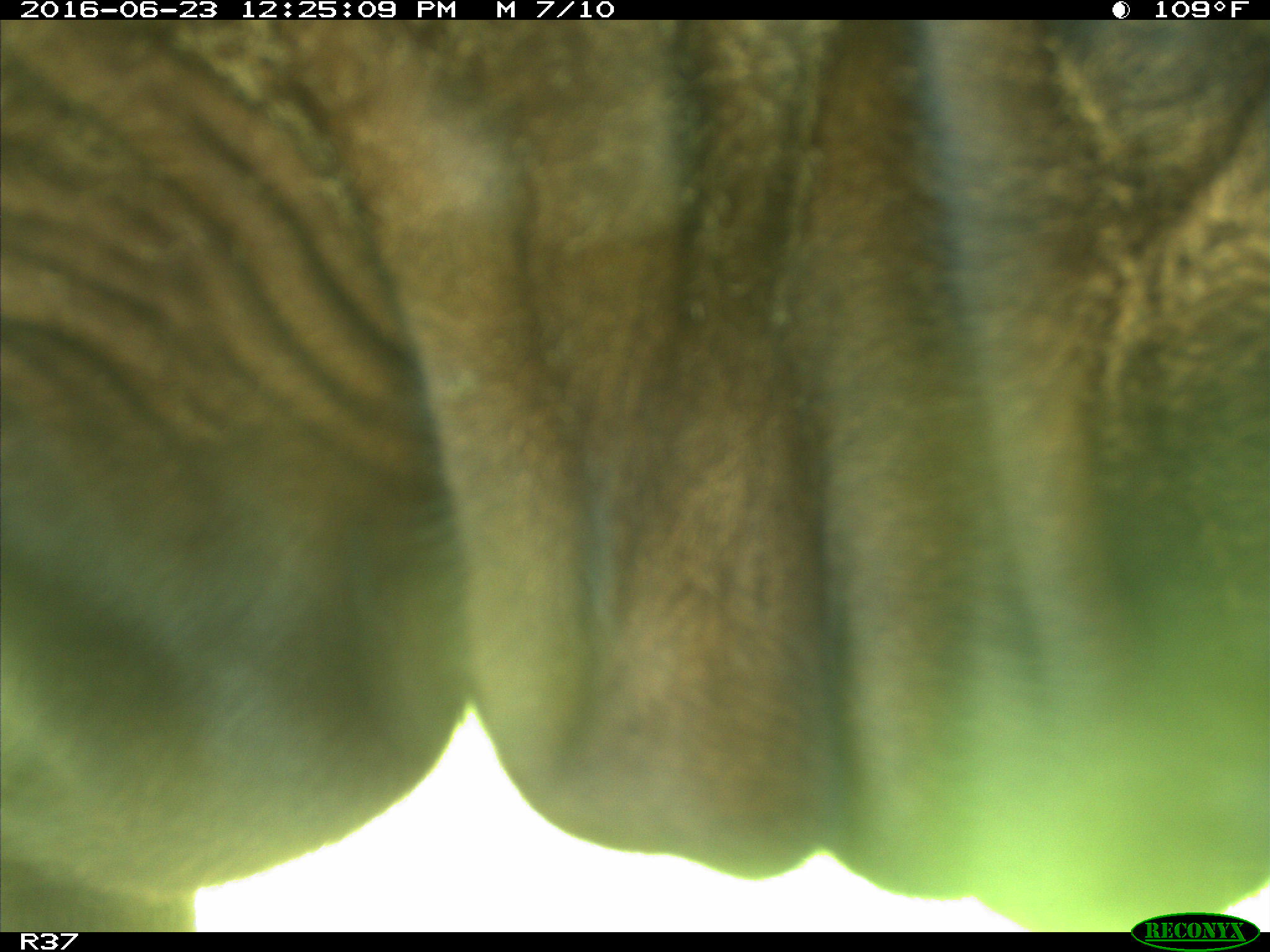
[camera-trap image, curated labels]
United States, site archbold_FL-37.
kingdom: Animalia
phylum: Chordata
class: Mammalia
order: Artiodactyla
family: Bovidae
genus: Bos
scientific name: Bos taurus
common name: domestic cow